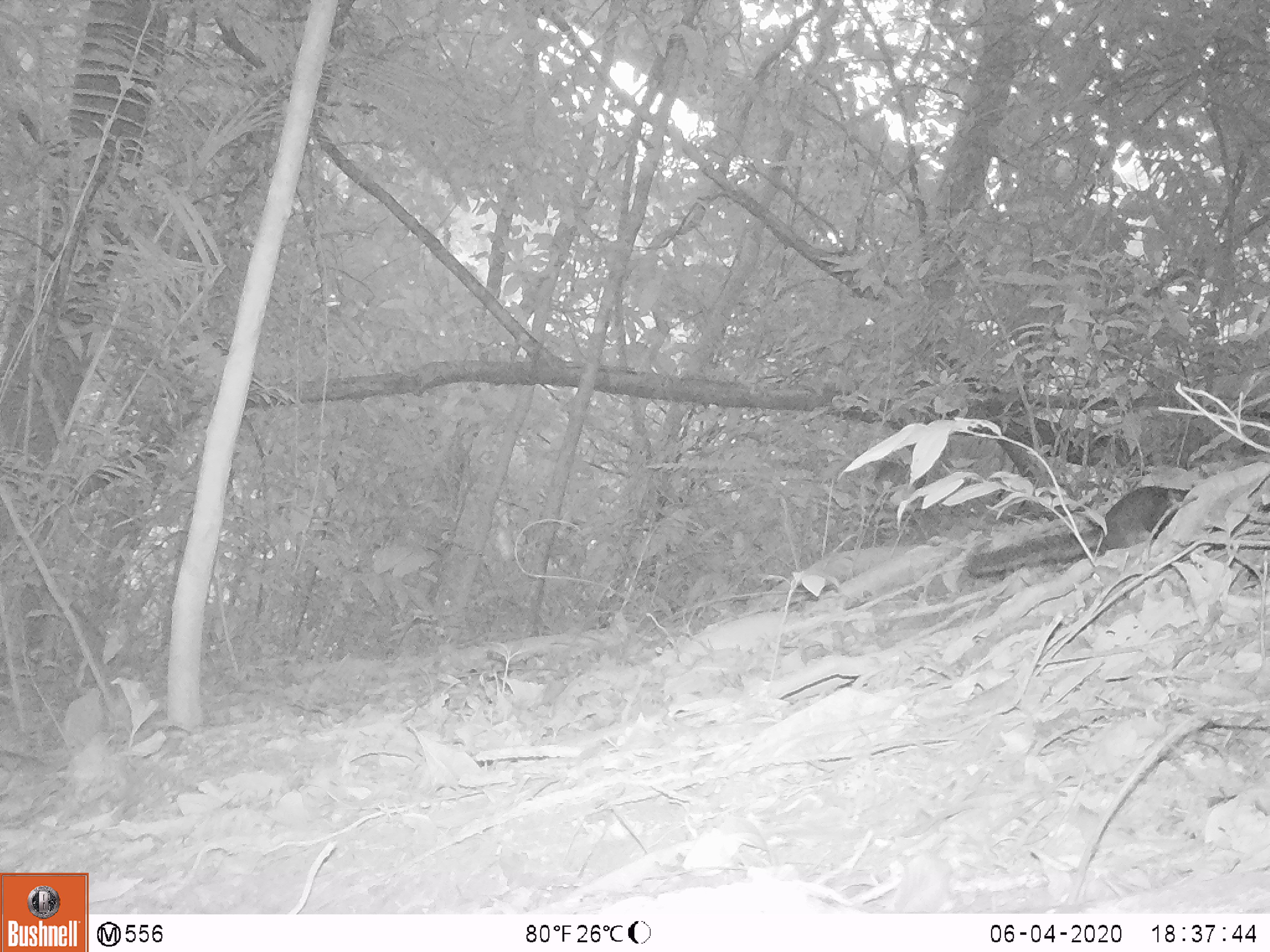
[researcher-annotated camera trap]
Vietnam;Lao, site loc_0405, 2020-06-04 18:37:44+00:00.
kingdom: Animalia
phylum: Chordata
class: Mammalia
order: Rodentia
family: Sciuridae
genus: Dremomys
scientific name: Dremomys rufigenis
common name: red-cheeked squirrel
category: red cheeked squirrel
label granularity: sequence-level